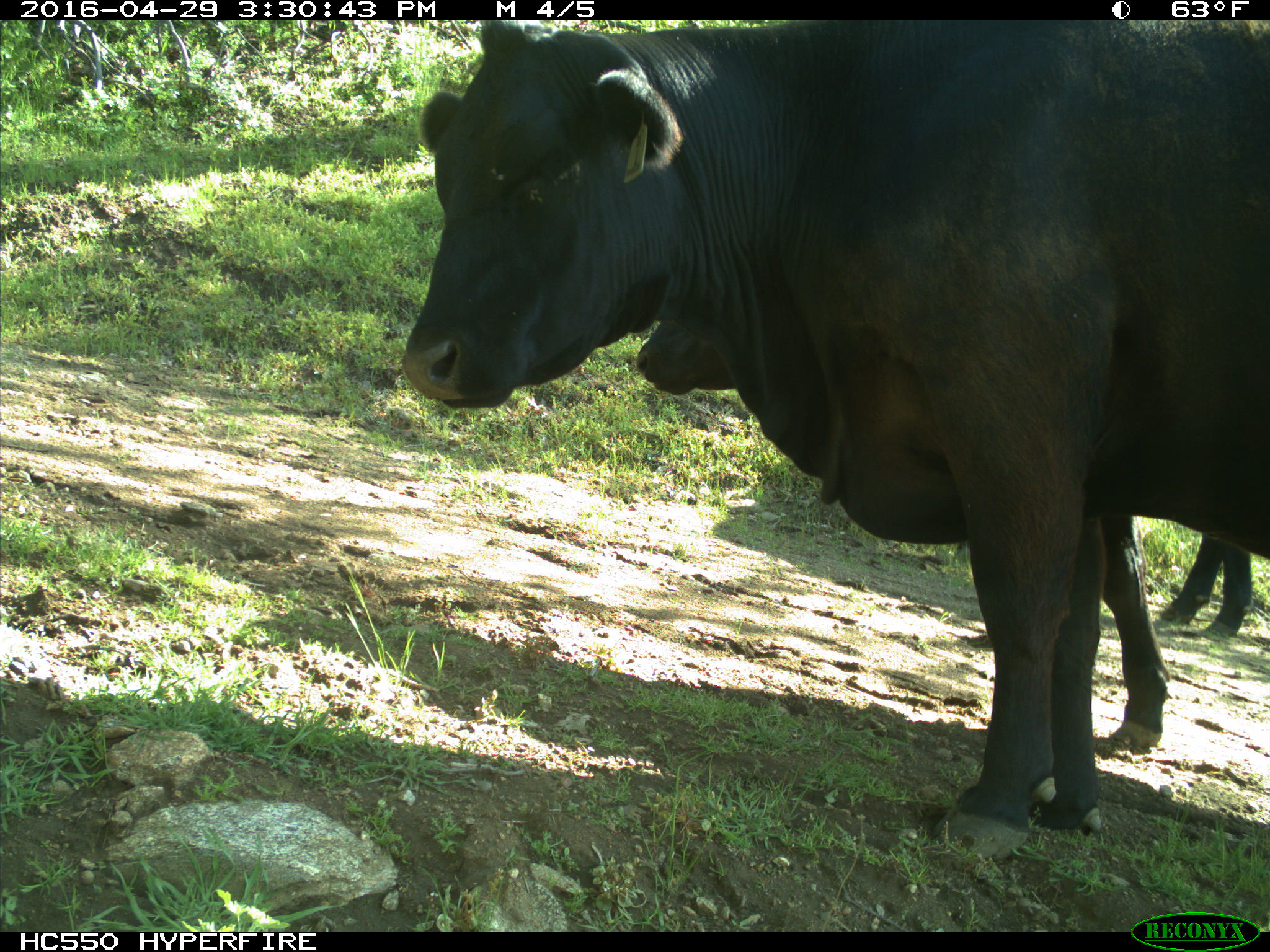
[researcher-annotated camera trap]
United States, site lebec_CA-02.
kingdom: Animalia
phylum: Chordata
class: Mammalia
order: Artiodactyla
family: Bovidae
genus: Bos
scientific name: Bos taurus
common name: domestic cow